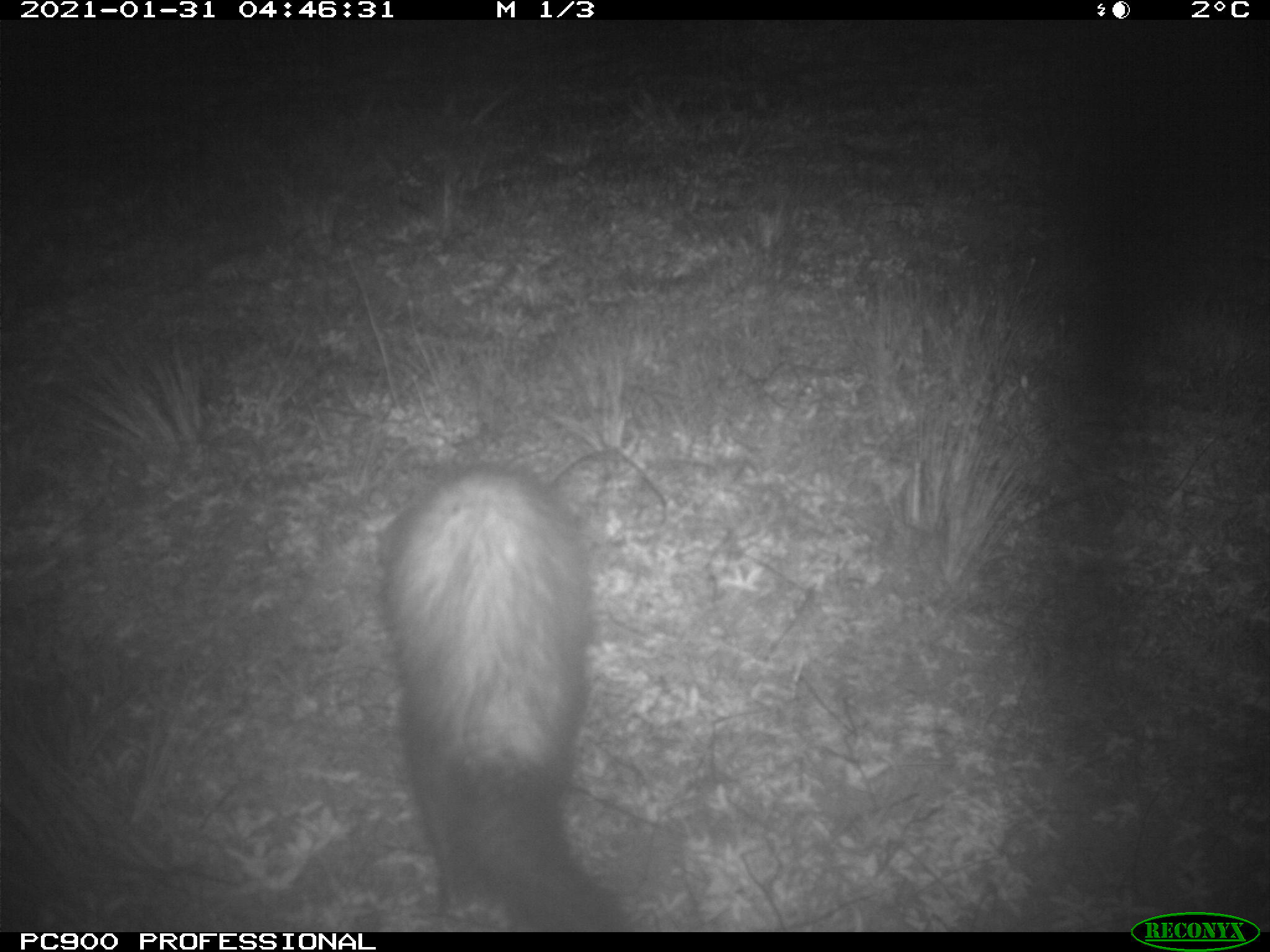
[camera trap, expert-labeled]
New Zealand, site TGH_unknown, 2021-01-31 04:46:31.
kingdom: Animalia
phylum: Chordata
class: Mammalia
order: Carnivora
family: Mustelidae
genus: Mustela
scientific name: Mustela furo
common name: ferret